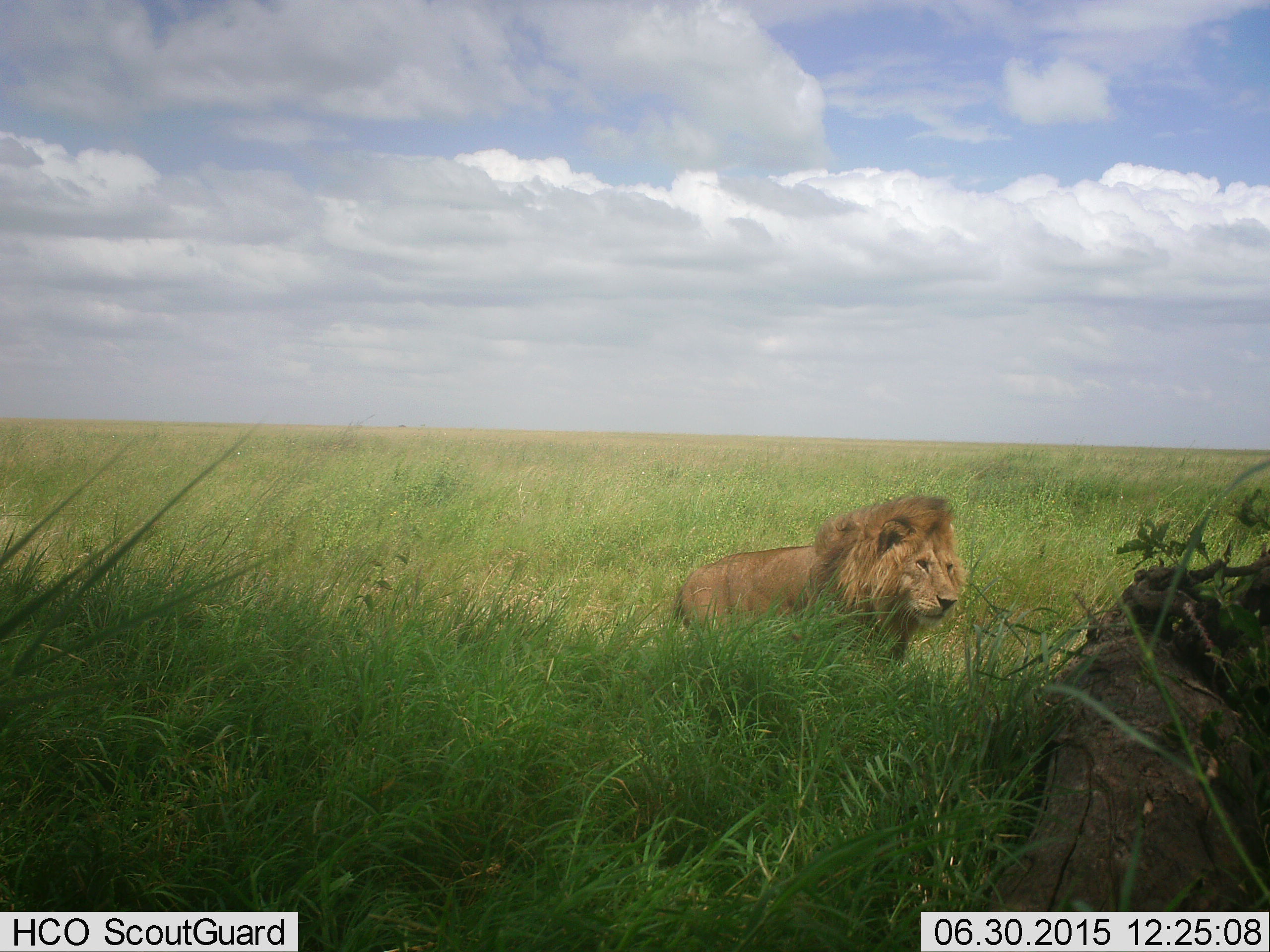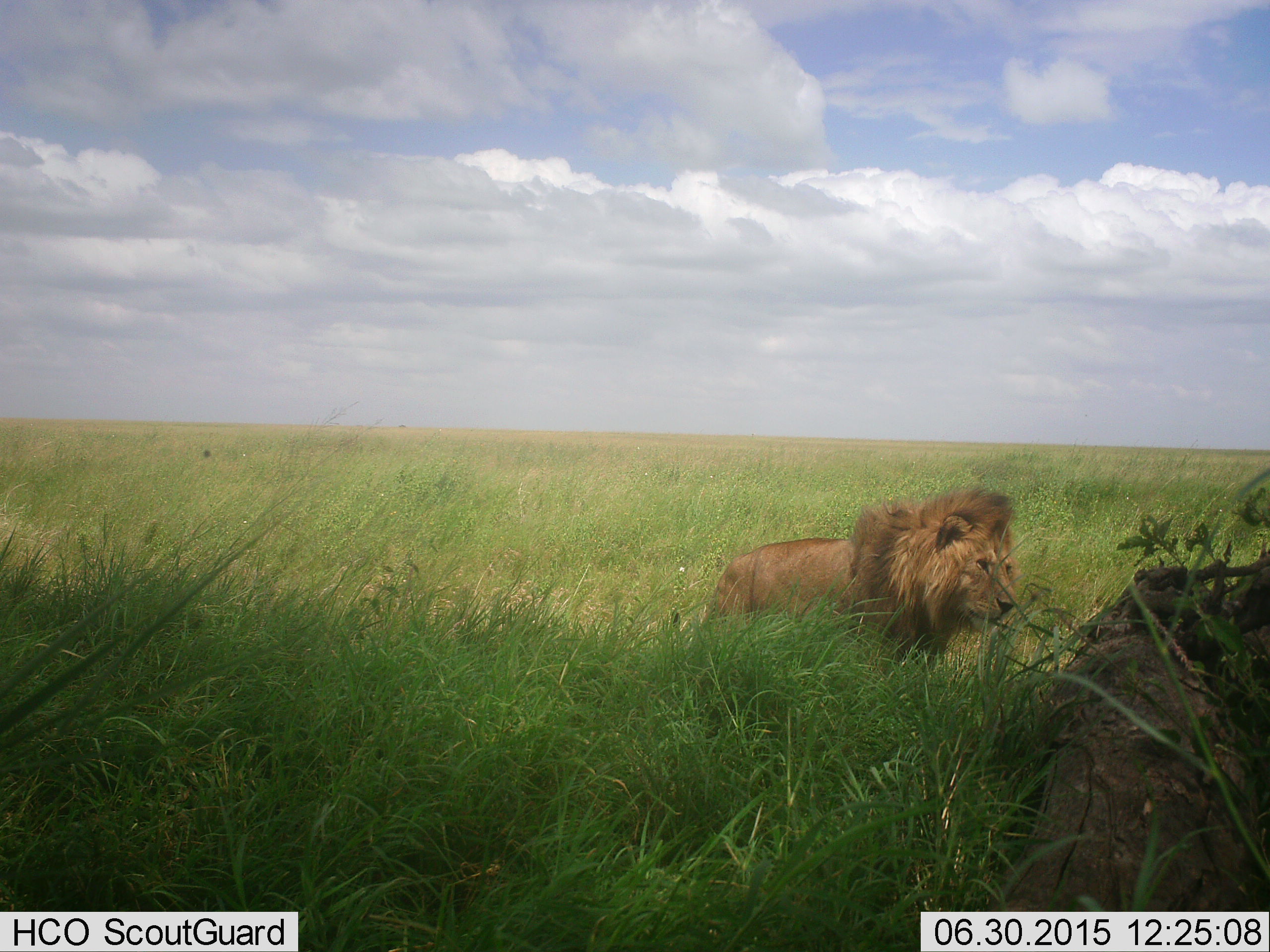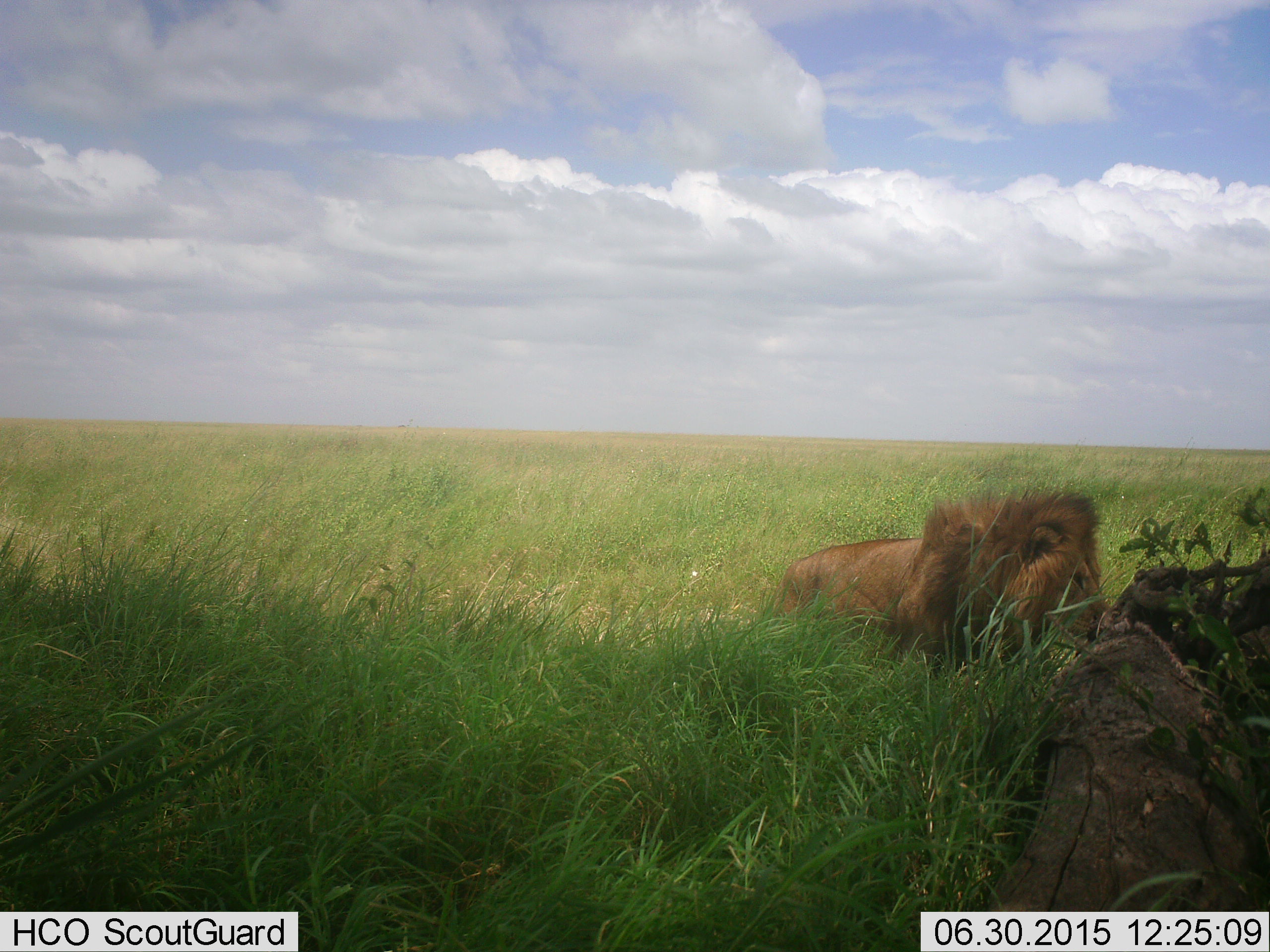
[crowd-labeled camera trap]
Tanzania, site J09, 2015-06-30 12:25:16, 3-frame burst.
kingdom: Animalia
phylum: Chordata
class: Mammalia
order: Carnivora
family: Felidae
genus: Panthera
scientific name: Panthera leo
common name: lion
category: lionmale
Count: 1.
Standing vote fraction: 10%.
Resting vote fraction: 0%.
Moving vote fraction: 90%.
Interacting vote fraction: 0%.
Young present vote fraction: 0%.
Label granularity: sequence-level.